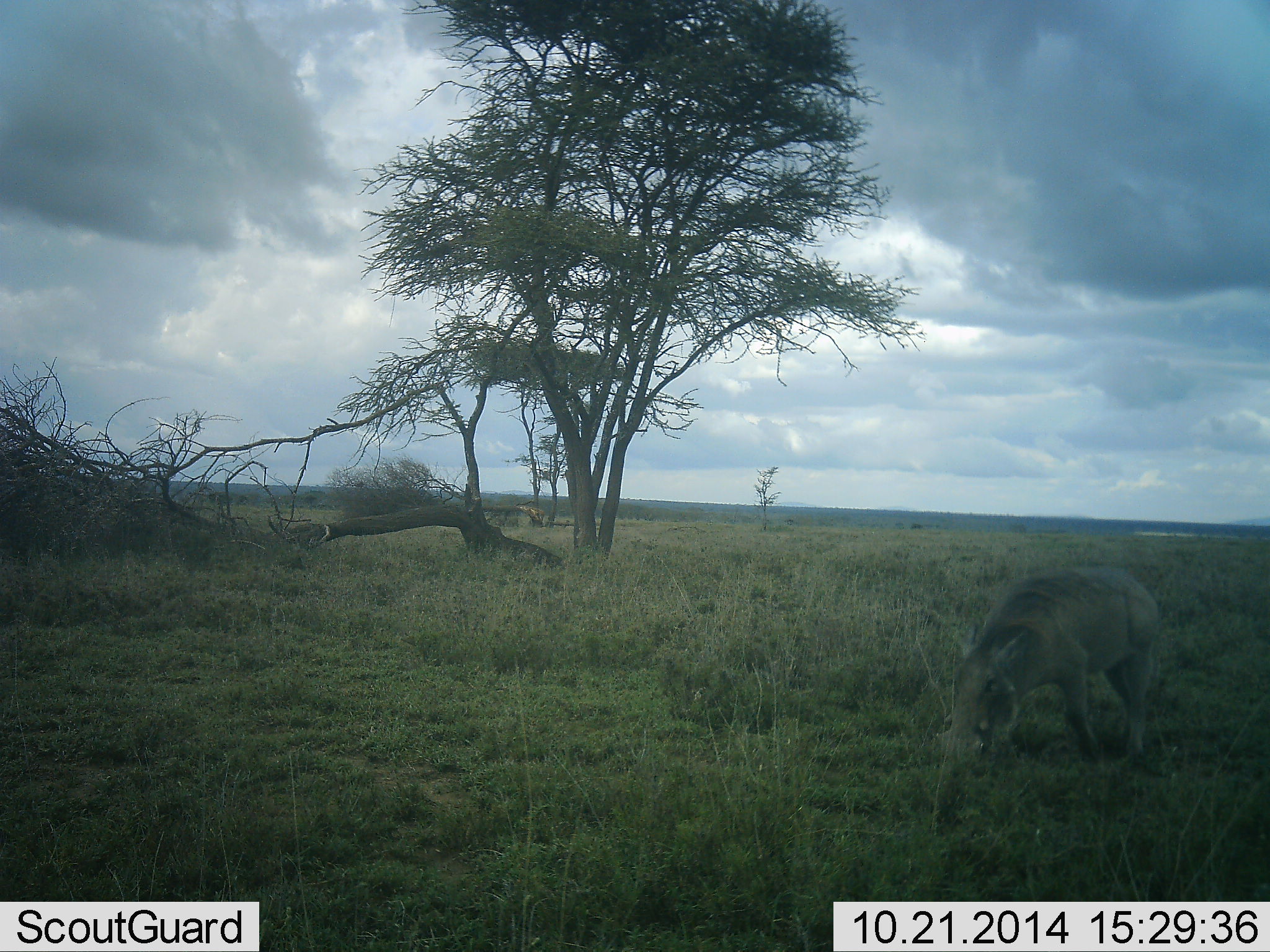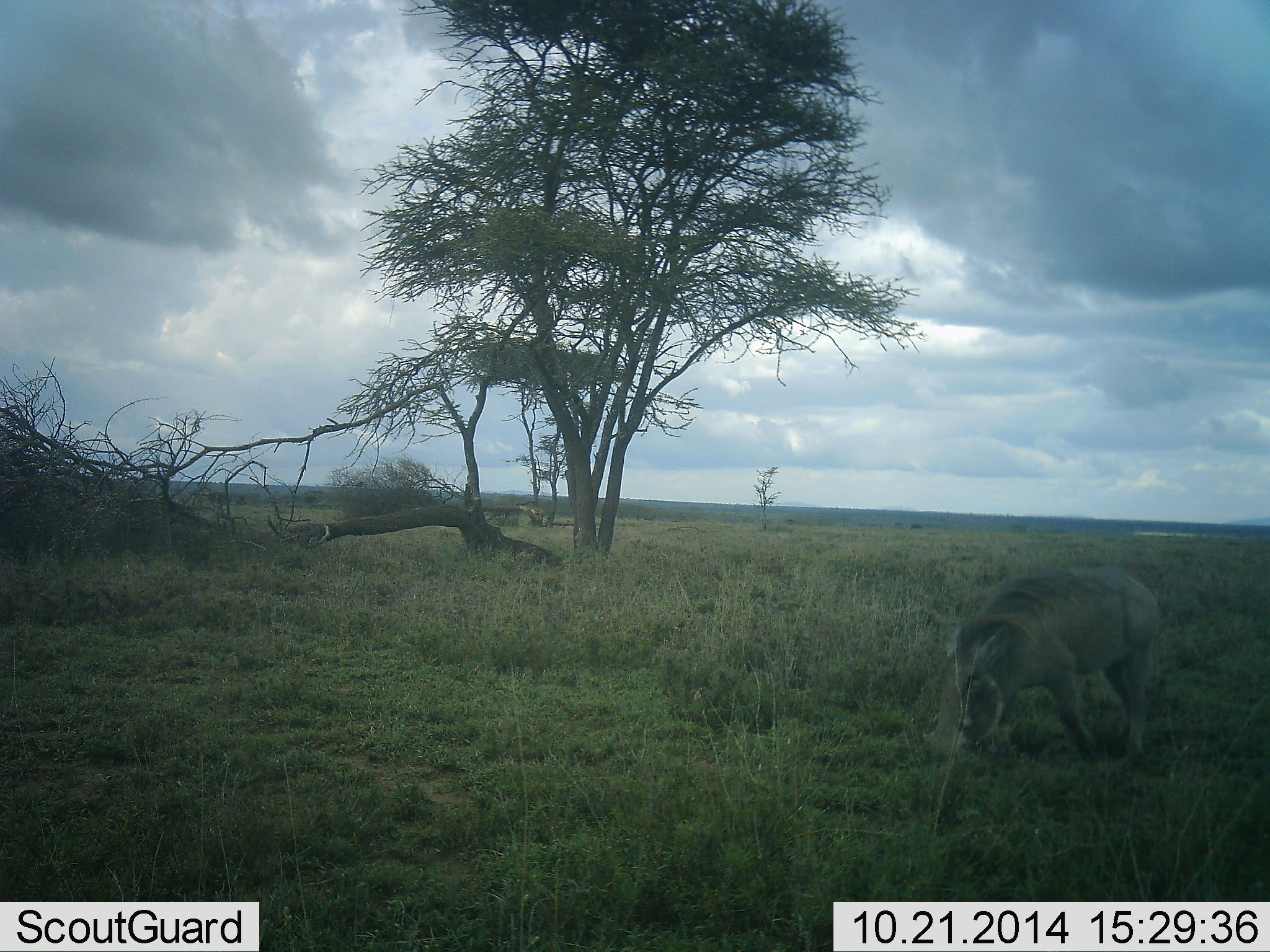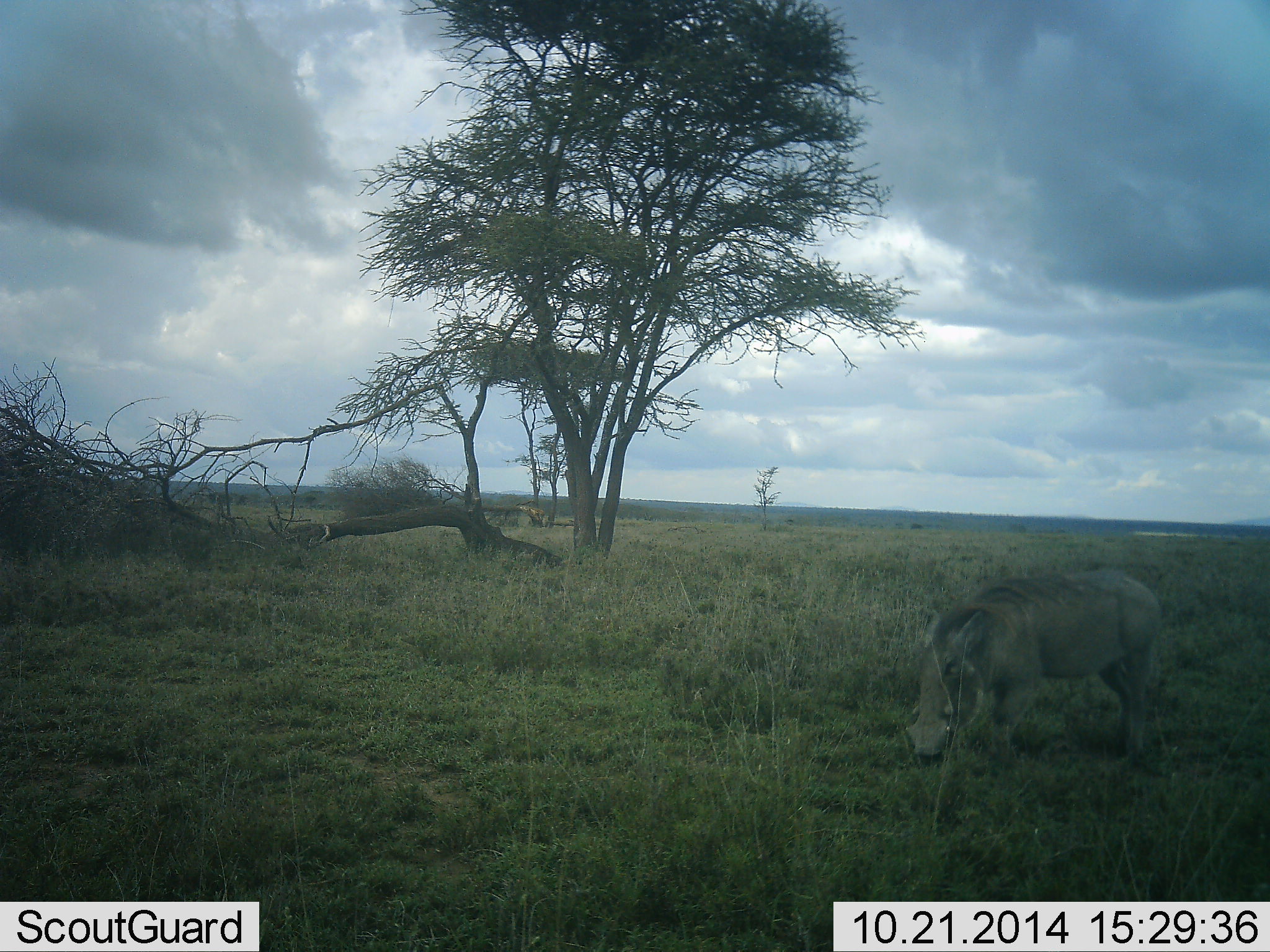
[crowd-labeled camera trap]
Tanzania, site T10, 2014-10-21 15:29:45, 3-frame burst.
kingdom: Animalia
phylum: Chordata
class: Mammalia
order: Artiodactyla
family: Suidae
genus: Phacochoerus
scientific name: Phacochoerus africanus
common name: warthog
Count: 1.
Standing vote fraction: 30%.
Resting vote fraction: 0%.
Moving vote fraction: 30%.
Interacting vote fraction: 0%.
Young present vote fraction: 0%.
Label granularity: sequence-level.